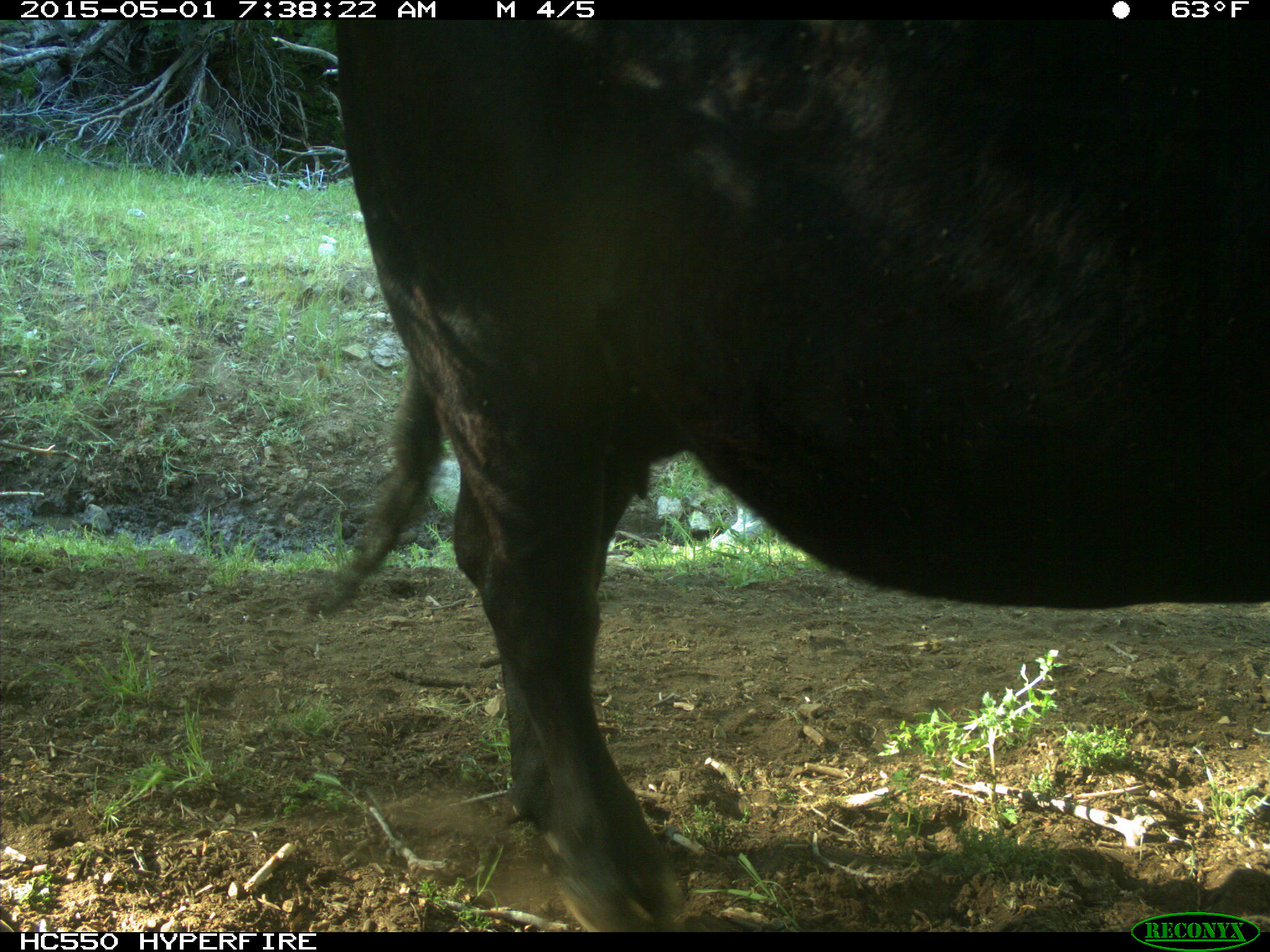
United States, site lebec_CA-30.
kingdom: Animalia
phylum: Chordata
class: Mammalia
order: Artiodactyla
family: Bovidae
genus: Bos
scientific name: Bos taurus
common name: domestic cow